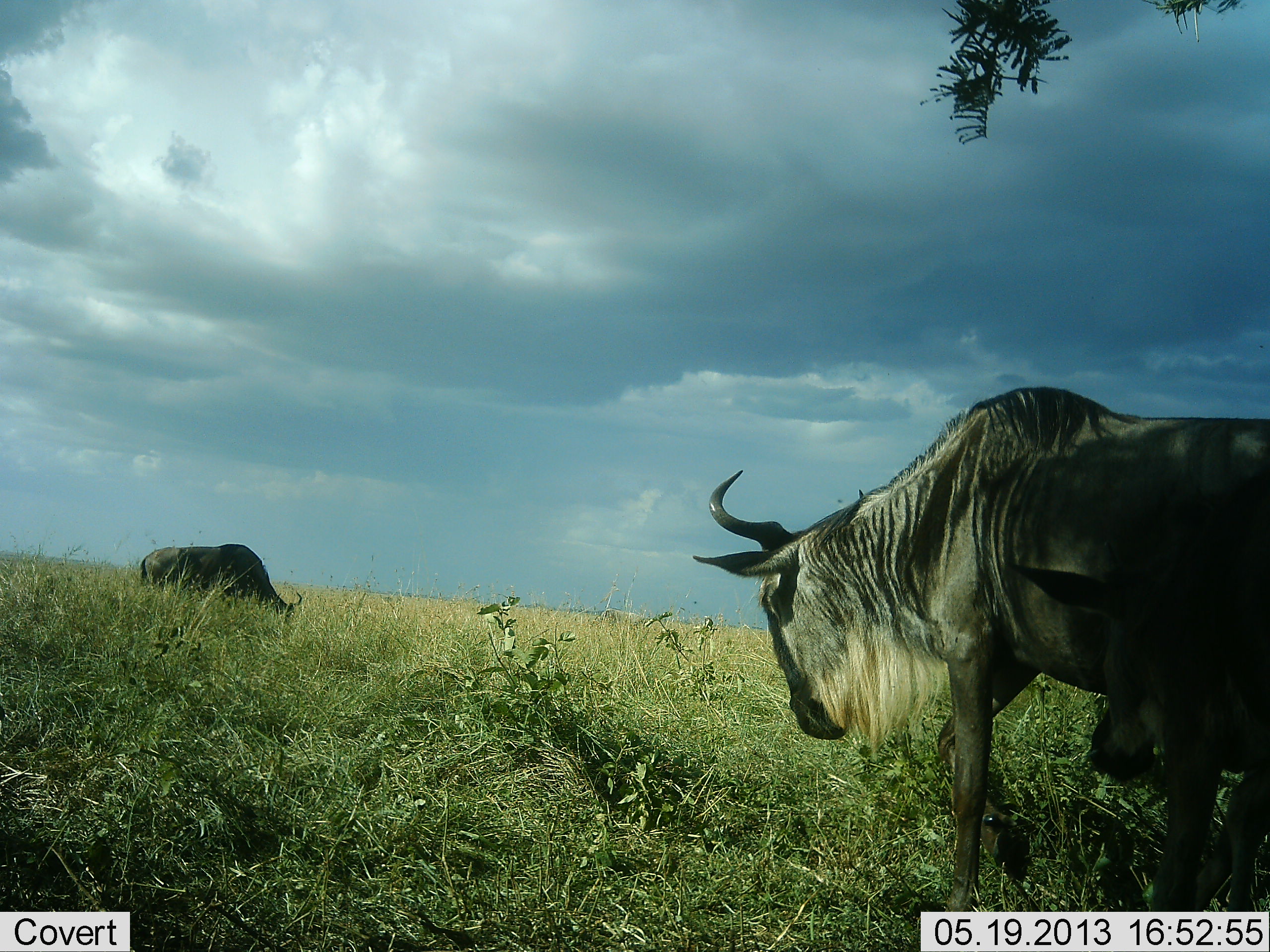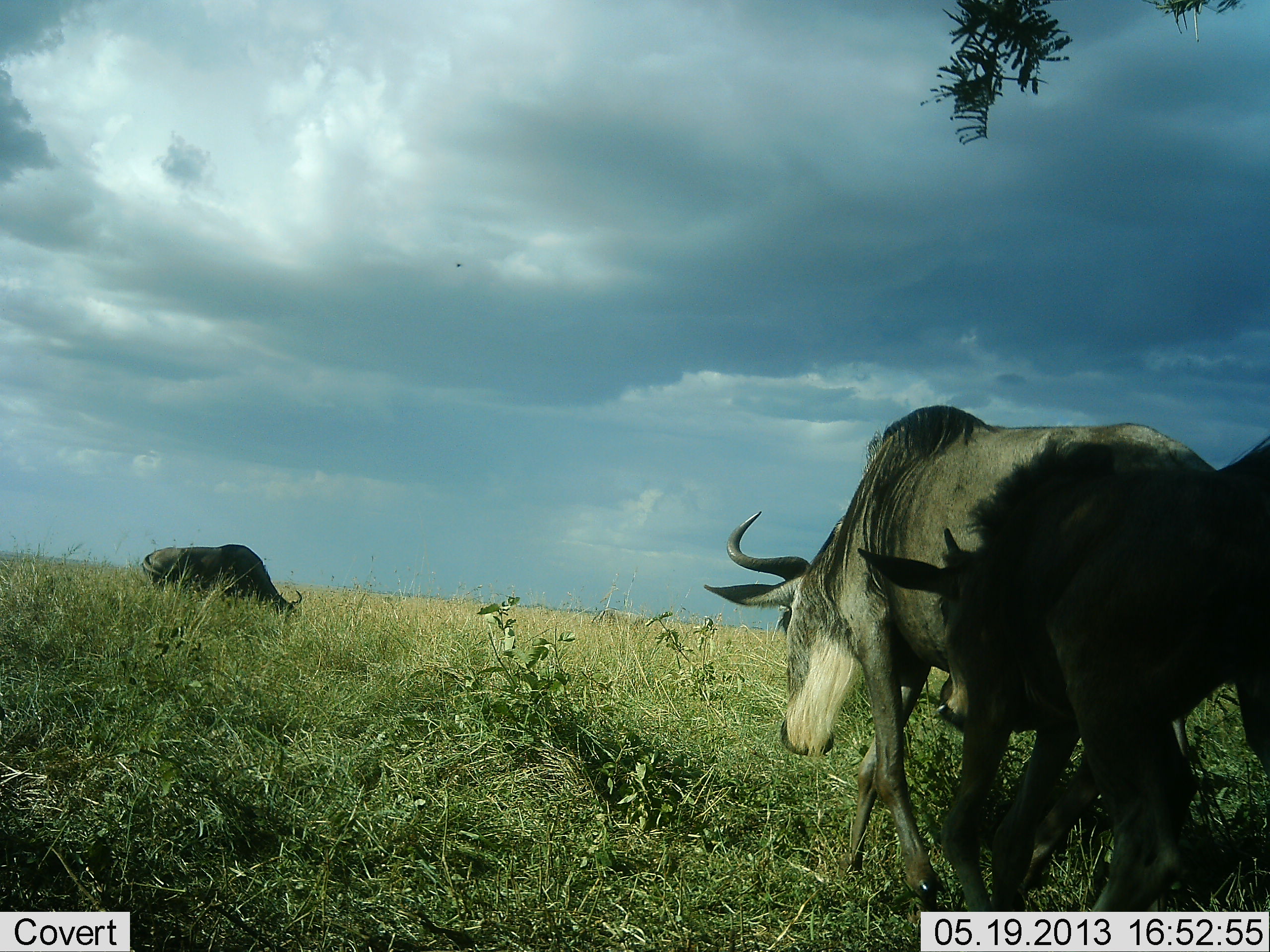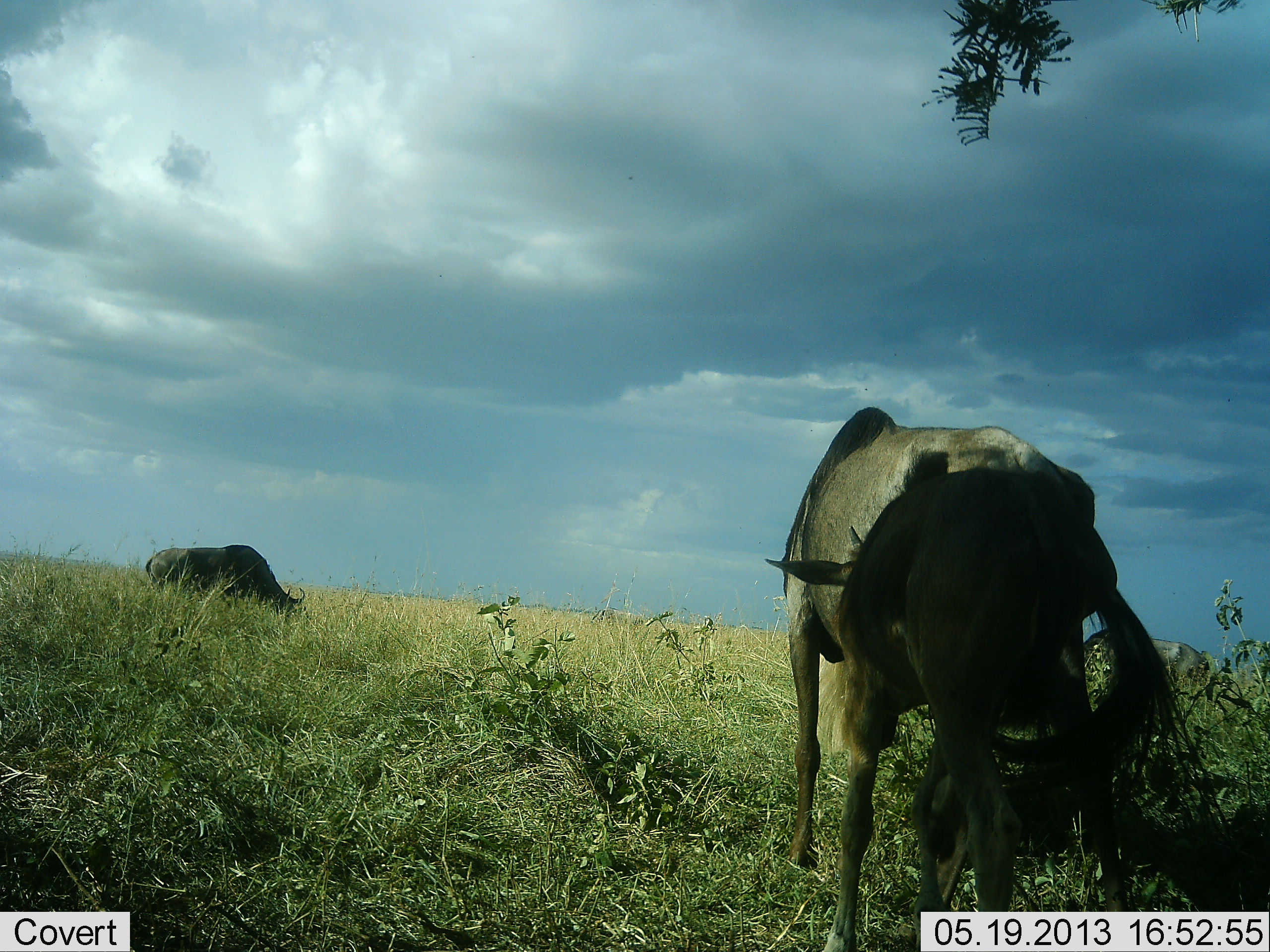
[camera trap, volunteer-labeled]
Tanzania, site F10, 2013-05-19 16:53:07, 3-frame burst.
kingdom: Animalia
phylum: Chordata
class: Mammalia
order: Artiodactyla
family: Bovidae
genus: Connochaetes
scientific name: Connochaetes taurinus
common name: blue wildebeest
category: wildebeest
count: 3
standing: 26%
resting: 0%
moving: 85%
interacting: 7%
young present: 52%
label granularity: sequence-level